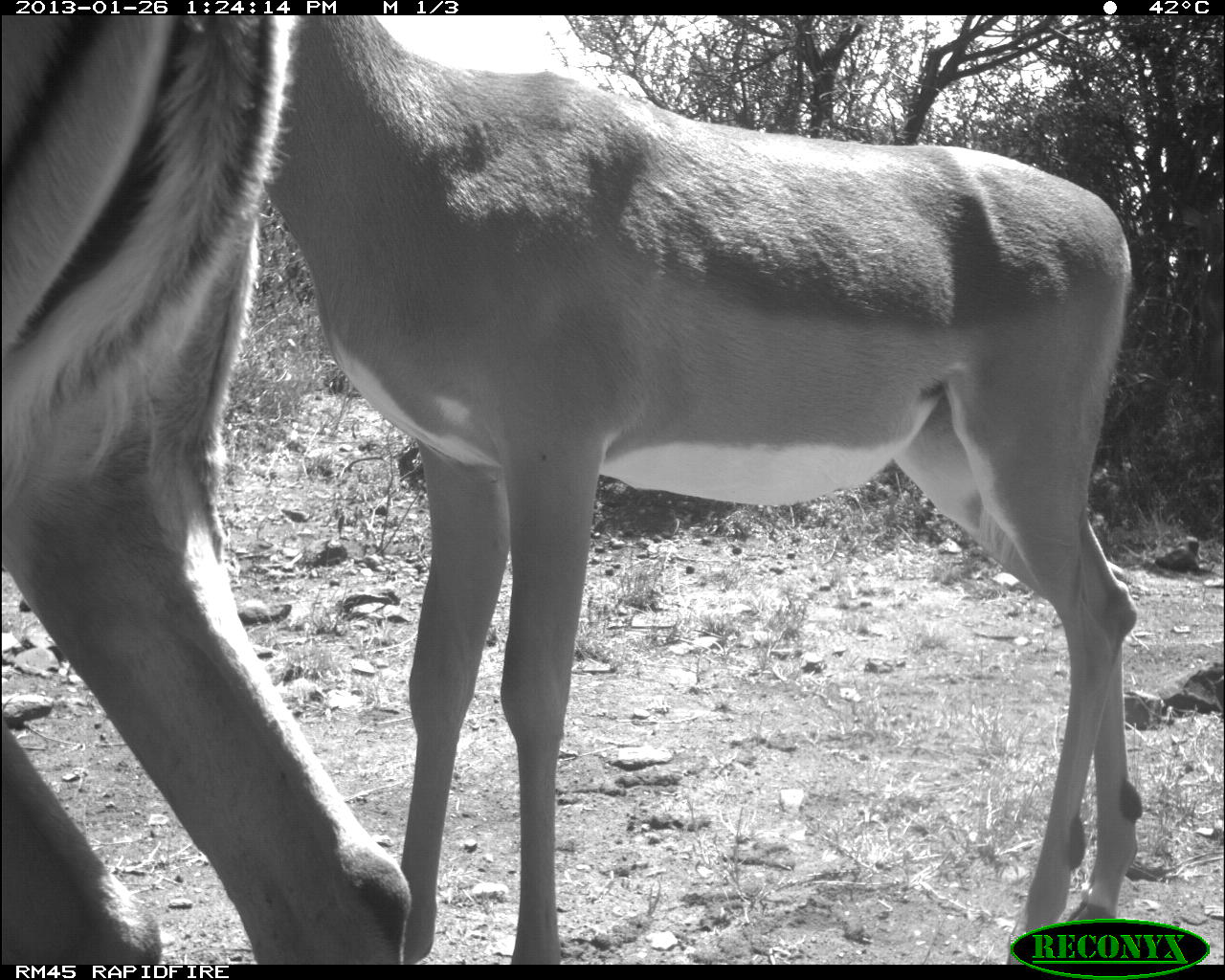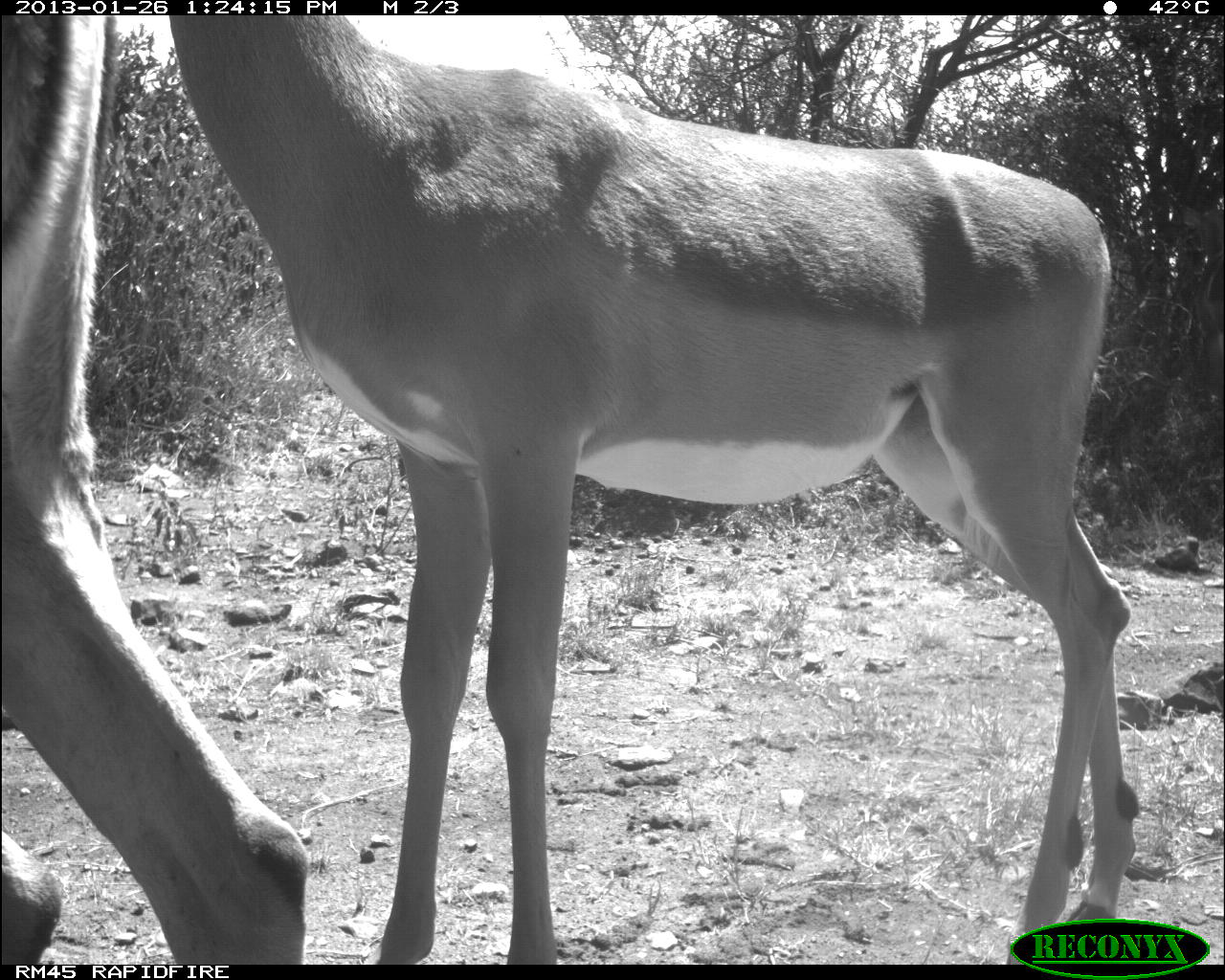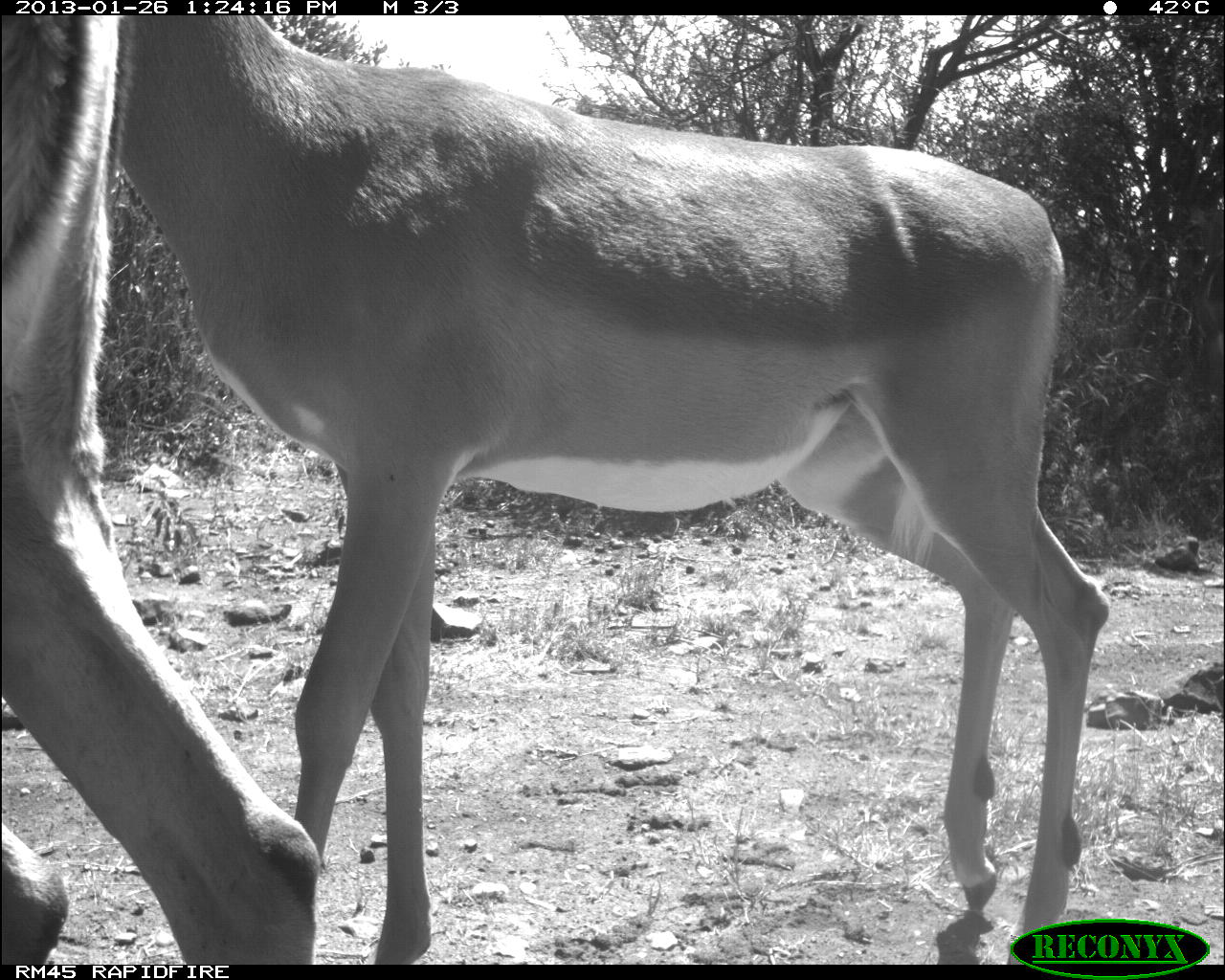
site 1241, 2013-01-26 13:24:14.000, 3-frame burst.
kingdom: Animalia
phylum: Chordata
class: Mammalia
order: Artiodactyla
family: Bovidae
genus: Aepyceros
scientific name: Aepyceros melampus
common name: impala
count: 2